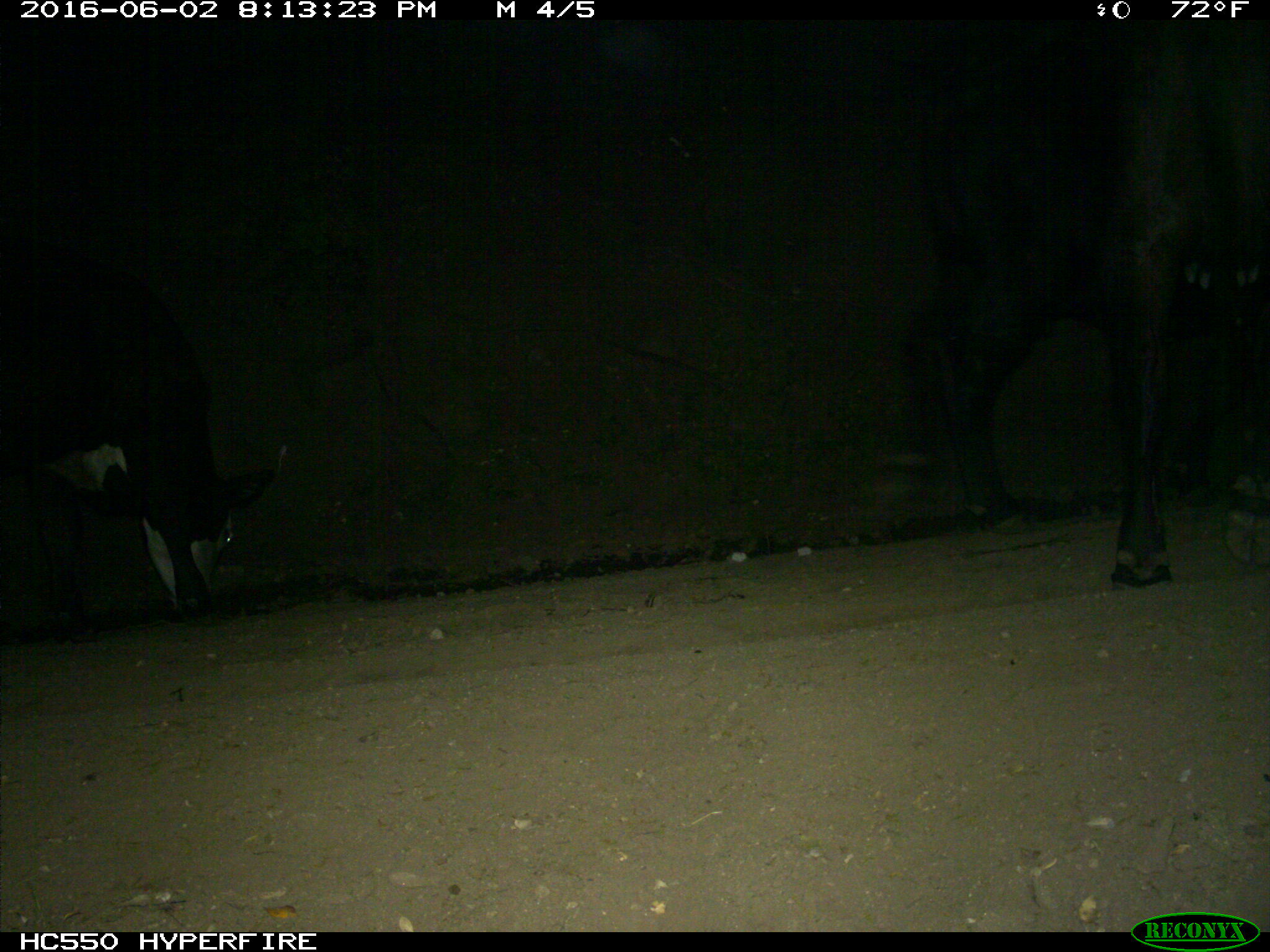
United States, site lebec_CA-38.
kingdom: Animalia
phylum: Chordata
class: Mammalia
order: Artiodactyla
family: Bovidae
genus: Bos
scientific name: Bos taurus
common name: domestic cow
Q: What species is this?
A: Bos taurus (domestic cow).